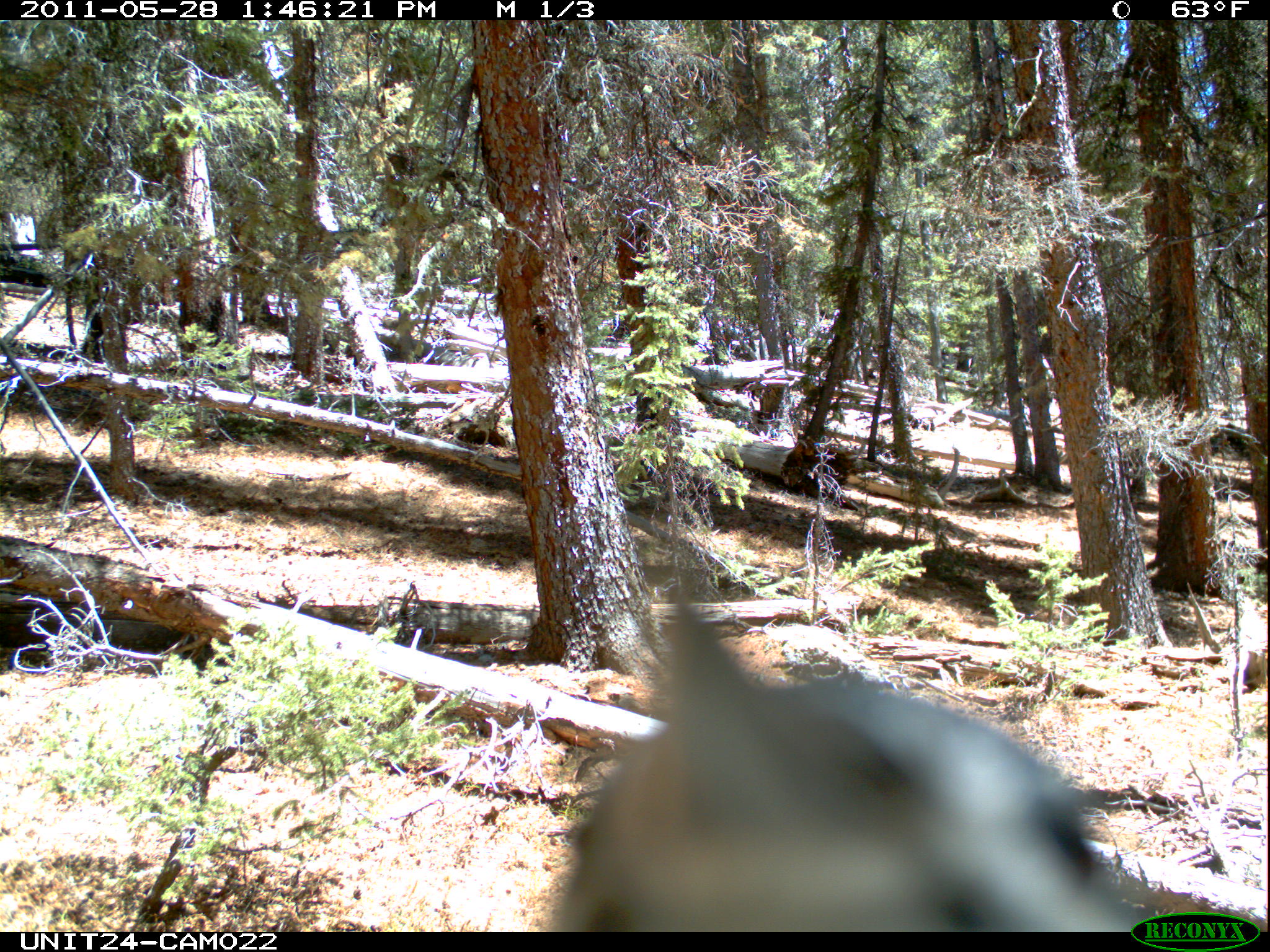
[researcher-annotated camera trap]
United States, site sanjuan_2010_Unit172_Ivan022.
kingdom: Animalia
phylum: Chordata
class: Aves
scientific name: Aves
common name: birds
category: unidentified bird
Unidentified bird (birds) (Aves).